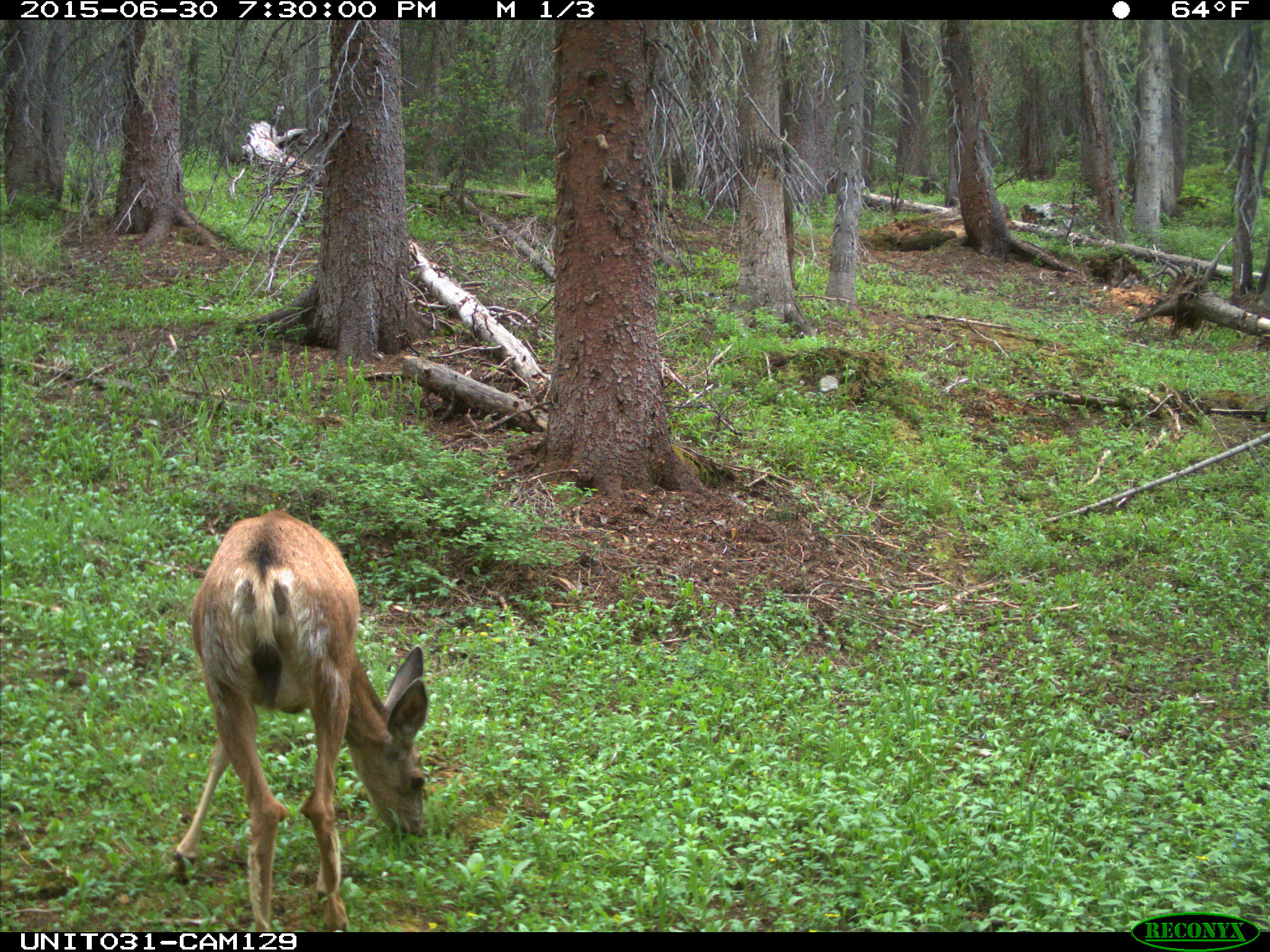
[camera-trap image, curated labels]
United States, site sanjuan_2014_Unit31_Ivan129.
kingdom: Animalia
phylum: Chordata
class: Mammalia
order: Artiodactyla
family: Cervidae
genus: Odocoileus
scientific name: Odocoileus hemionus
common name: mule deer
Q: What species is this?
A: Odocoileus hemionus (mule deer).